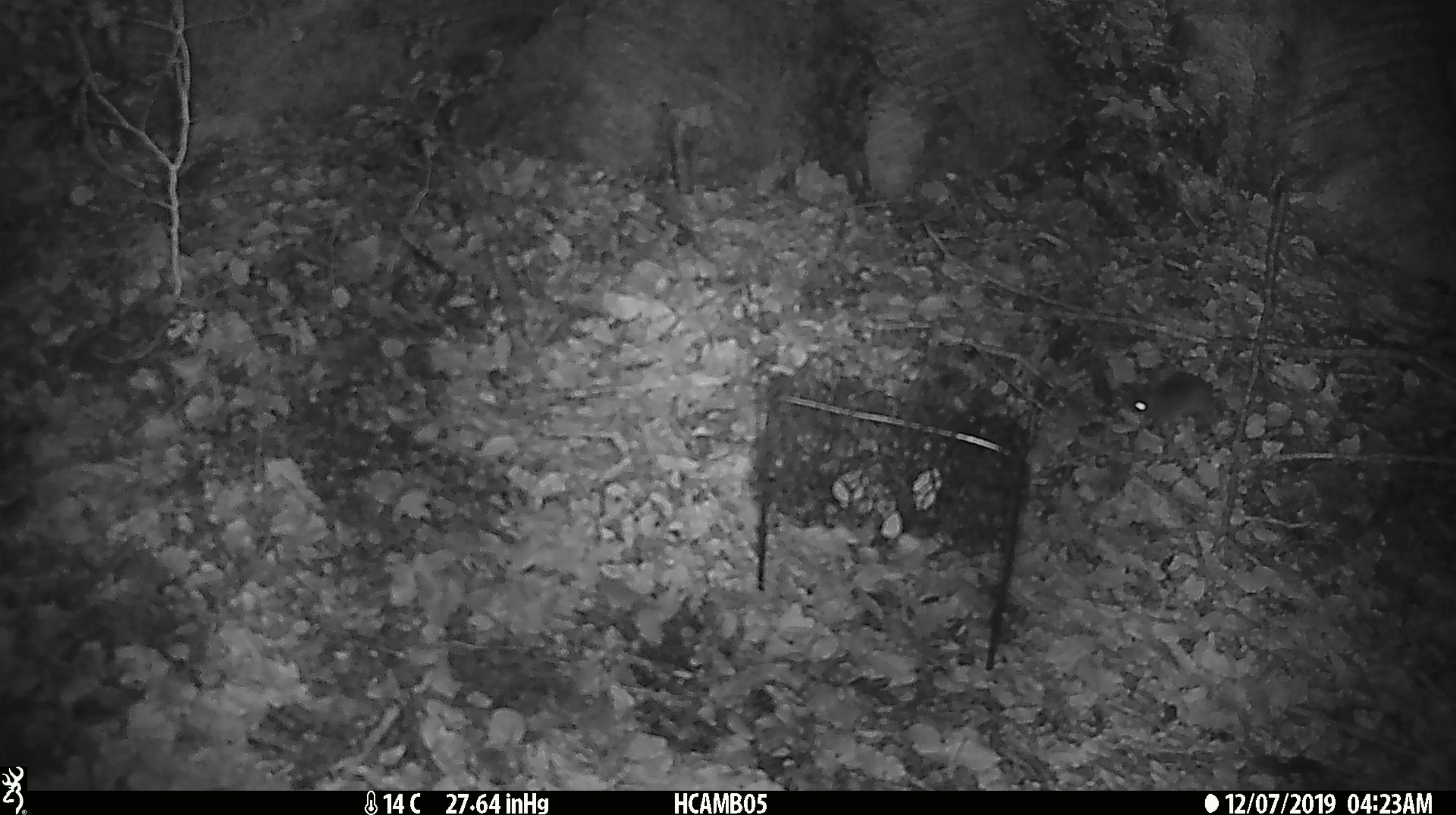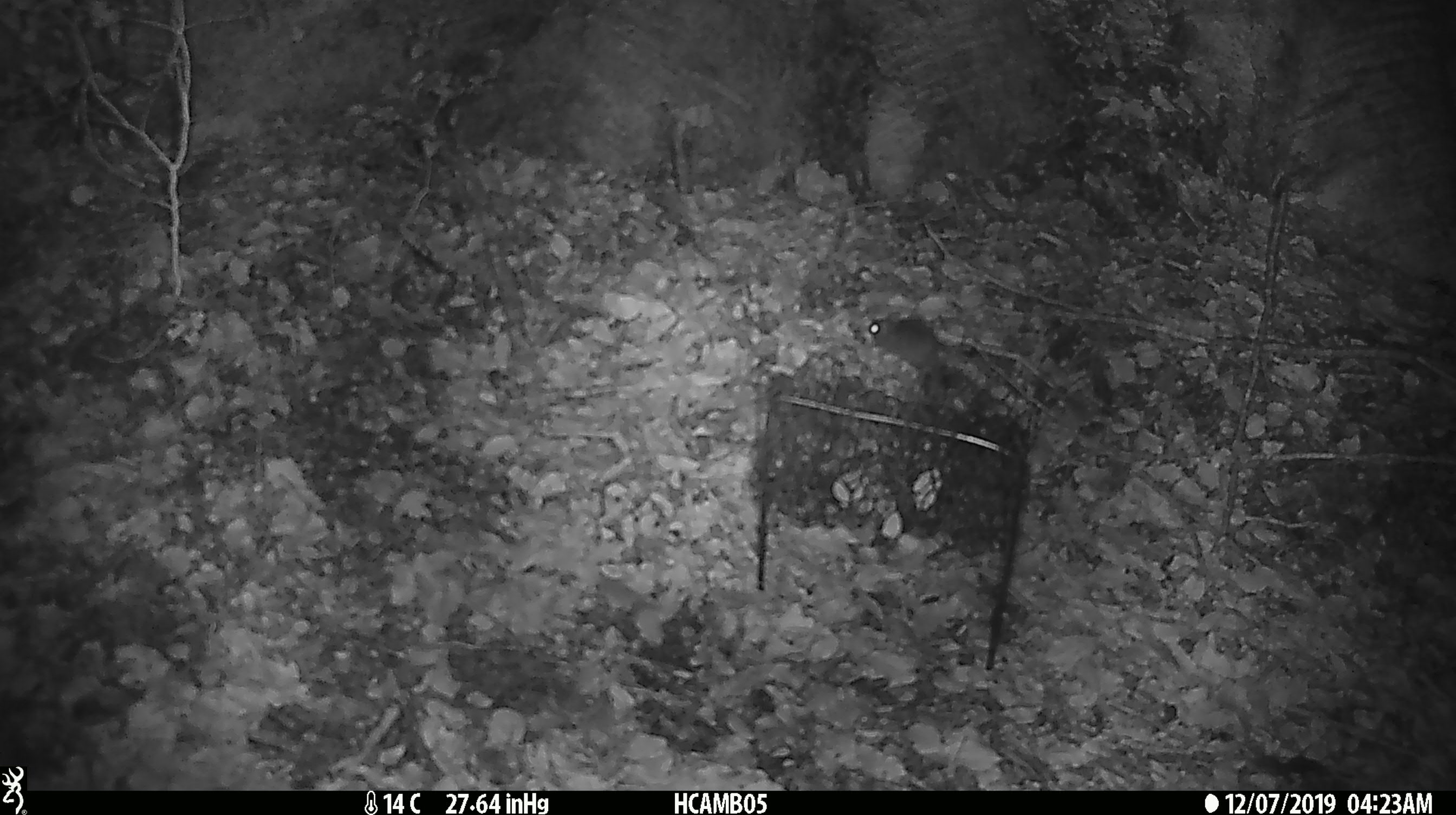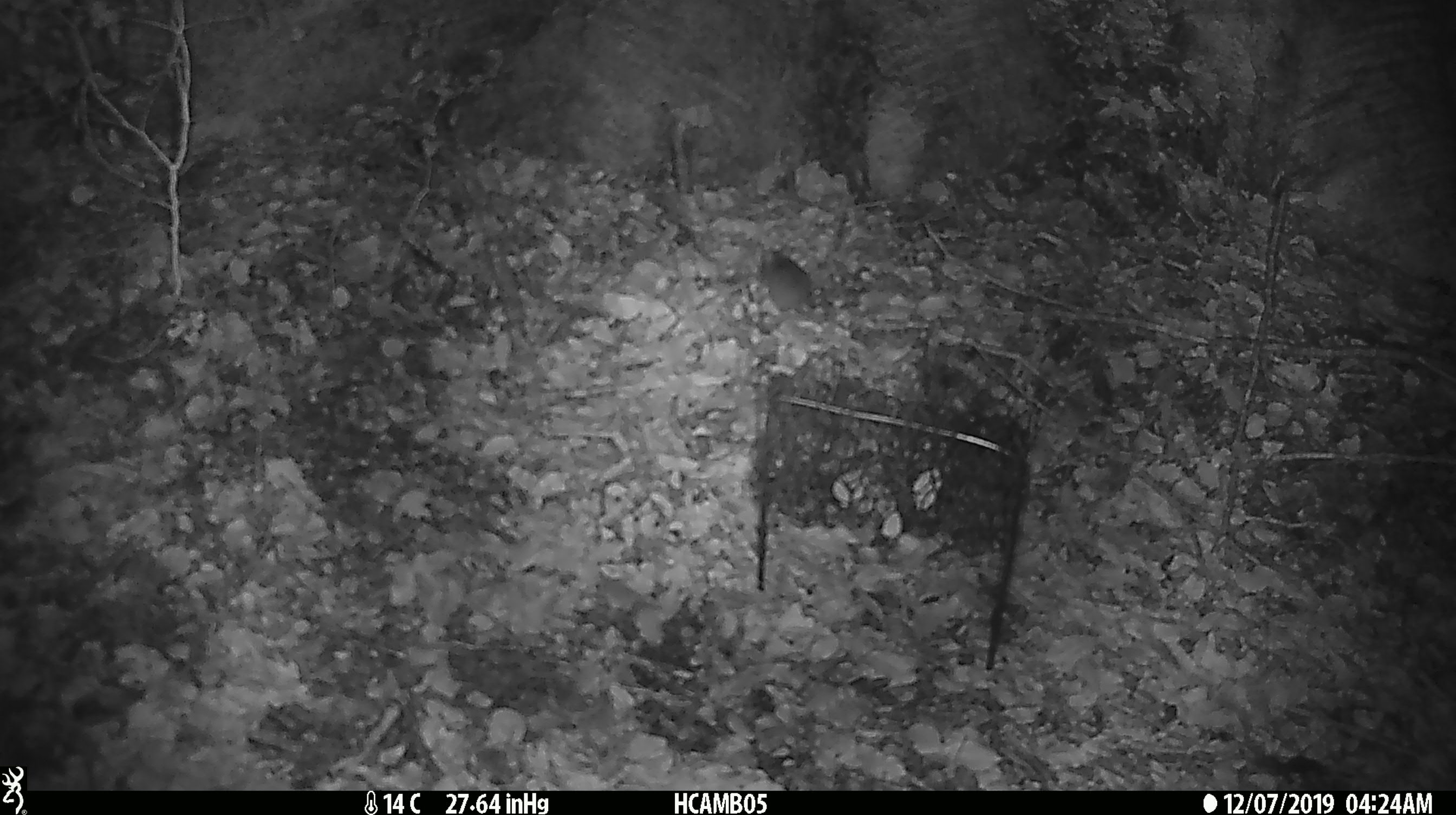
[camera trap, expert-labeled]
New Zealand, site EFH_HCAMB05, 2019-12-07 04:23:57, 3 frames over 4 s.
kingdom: Animalia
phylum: Chordata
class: Mammalia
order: Rodentia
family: Muridae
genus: Mus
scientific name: Mus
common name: mouse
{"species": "mouse (Mus)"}